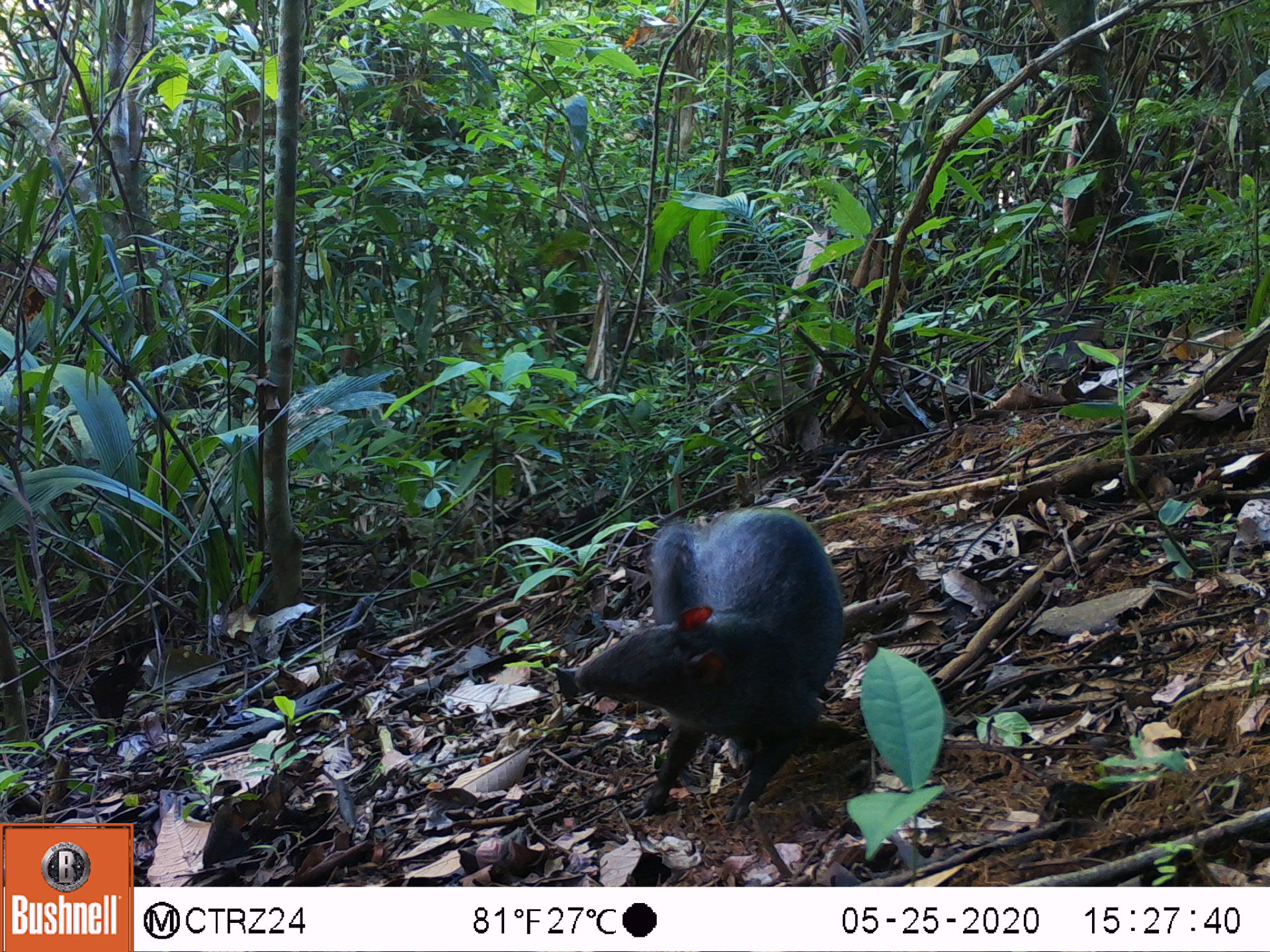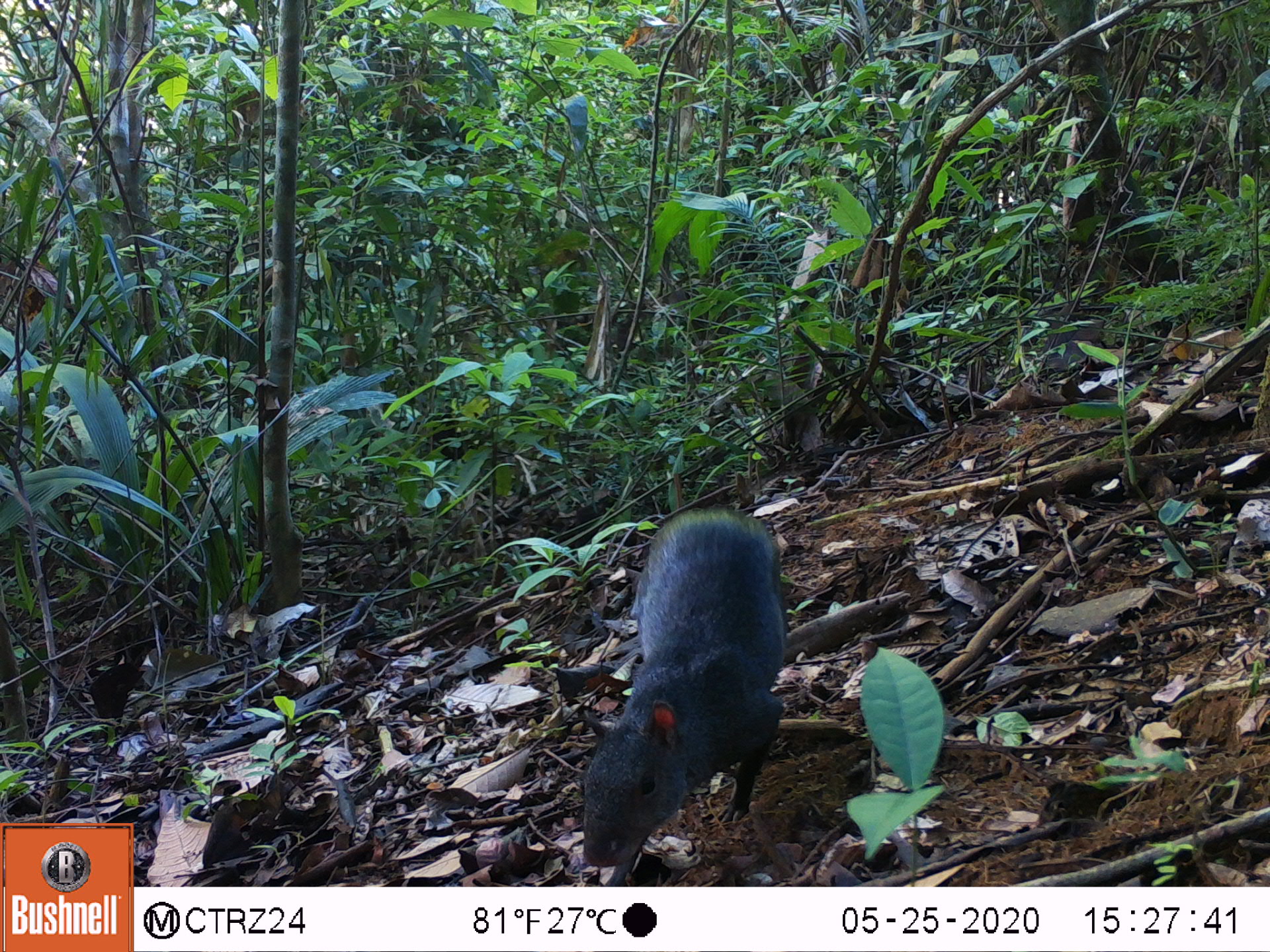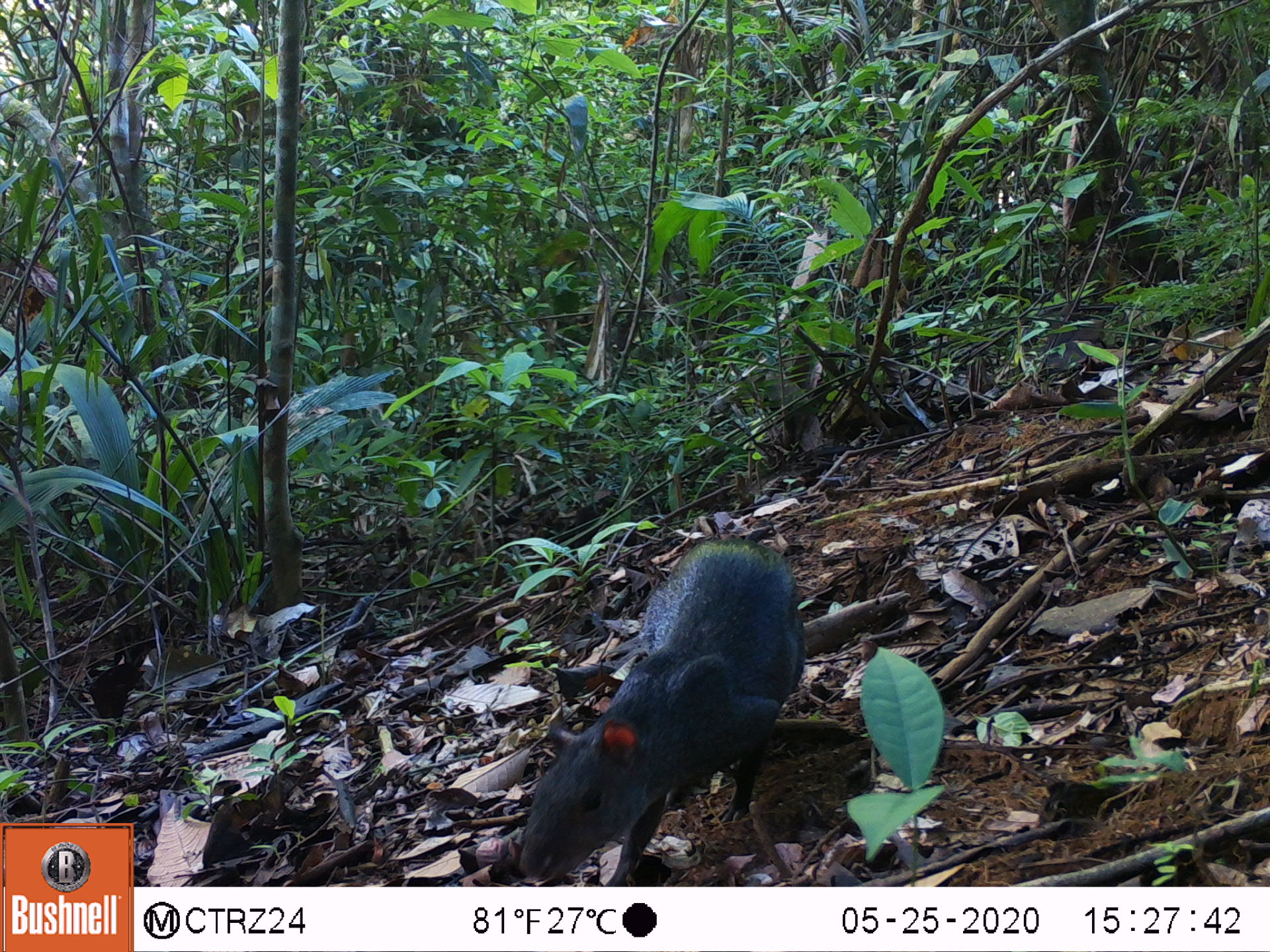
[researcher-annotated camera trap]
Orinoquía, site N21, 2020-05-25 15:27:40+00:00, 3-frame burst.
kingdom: Animalia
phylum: Chordata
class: Mammalia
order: Rodentia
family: Dasyproctidae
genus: Dasyprocta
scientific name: Dasyprocta fuliginosa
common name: black agouti